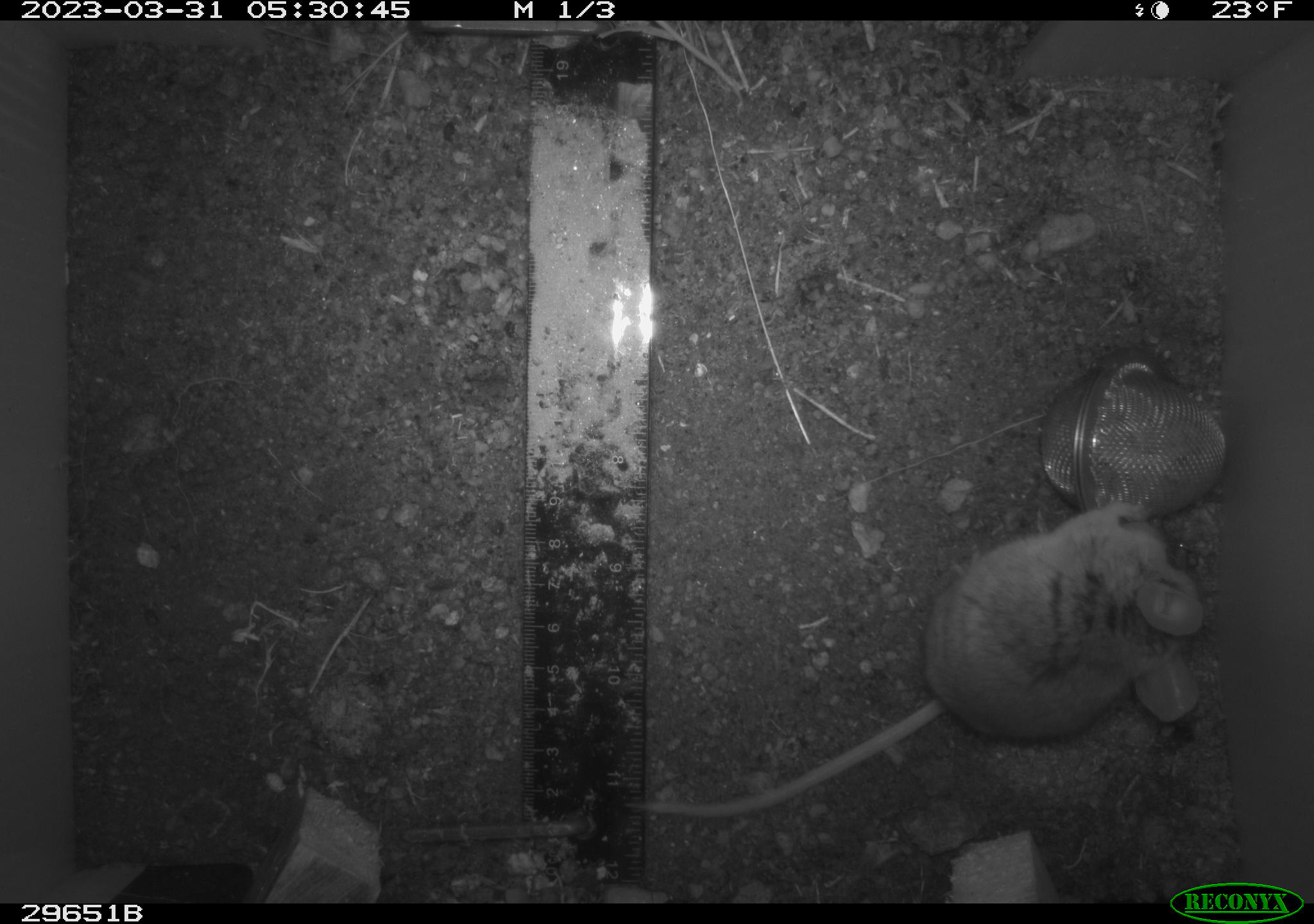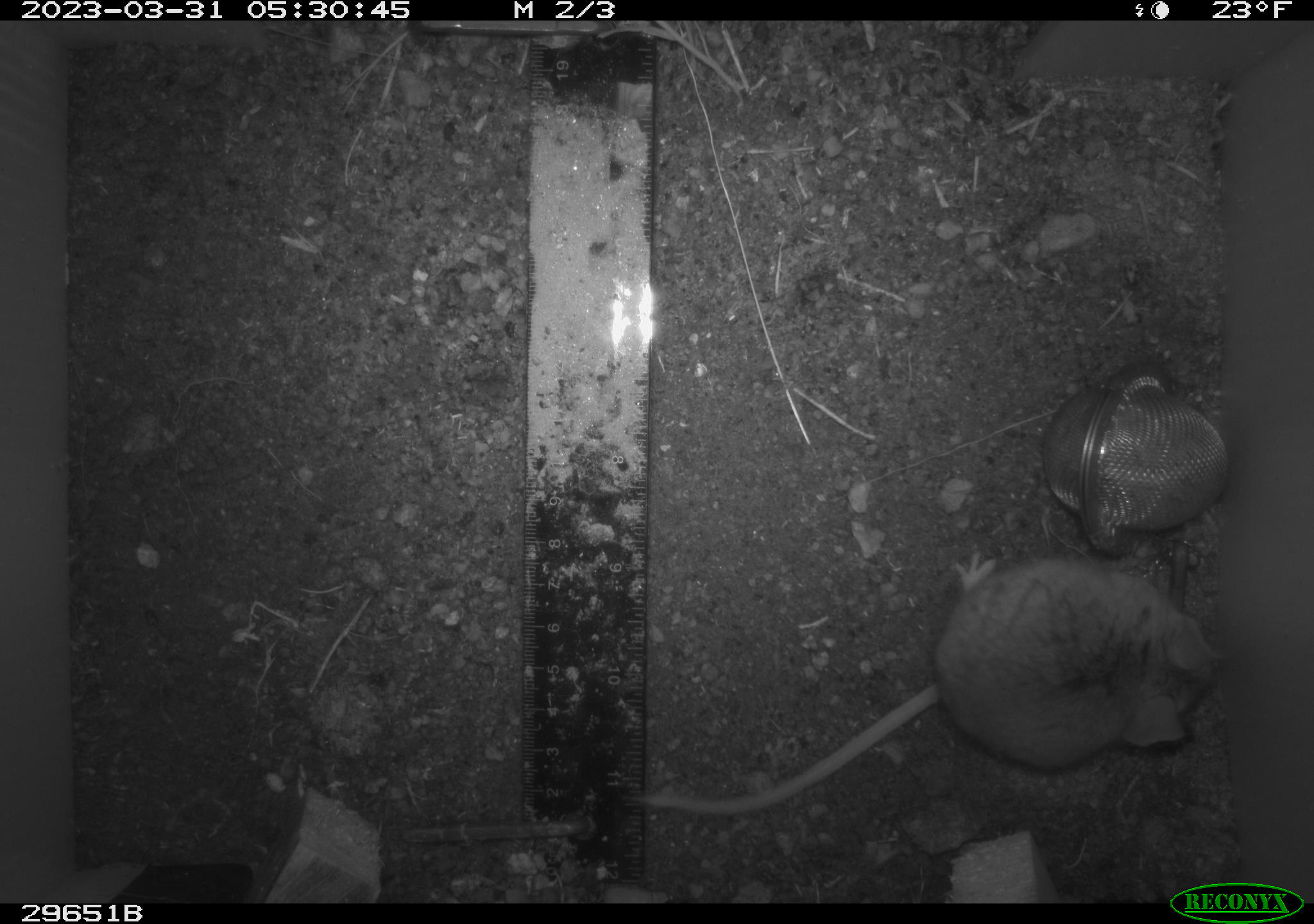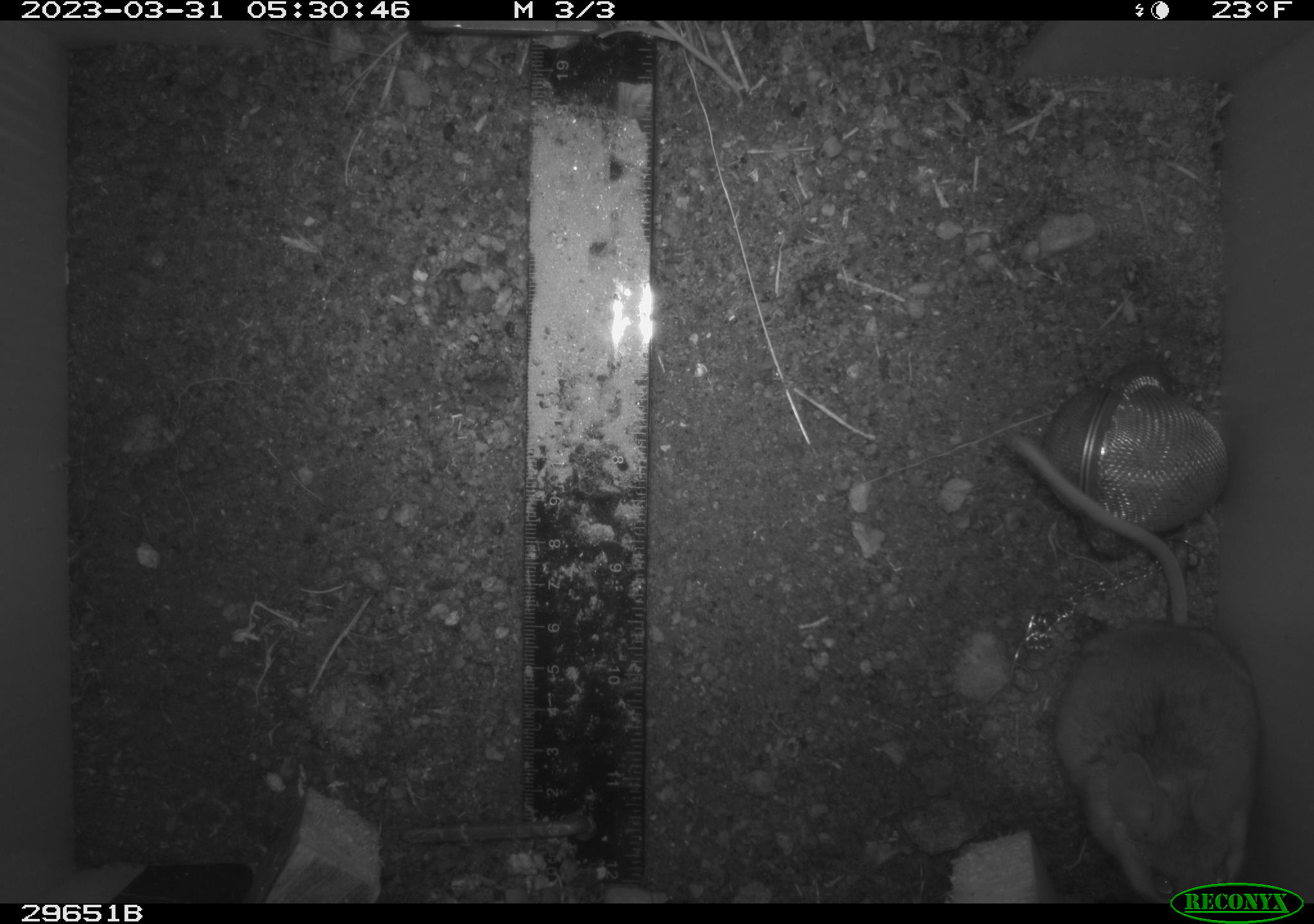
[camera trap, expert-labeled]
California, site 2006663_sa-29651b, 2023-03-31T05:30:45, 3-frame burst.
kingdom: Animalia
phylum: Chordata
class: Mammalia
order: Rodentia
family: Cricetidae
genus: Peromyscus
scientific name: Peromyscus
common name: deer mice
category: peromyscus species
Peromyscus species (deer mice) (Peromyscus).